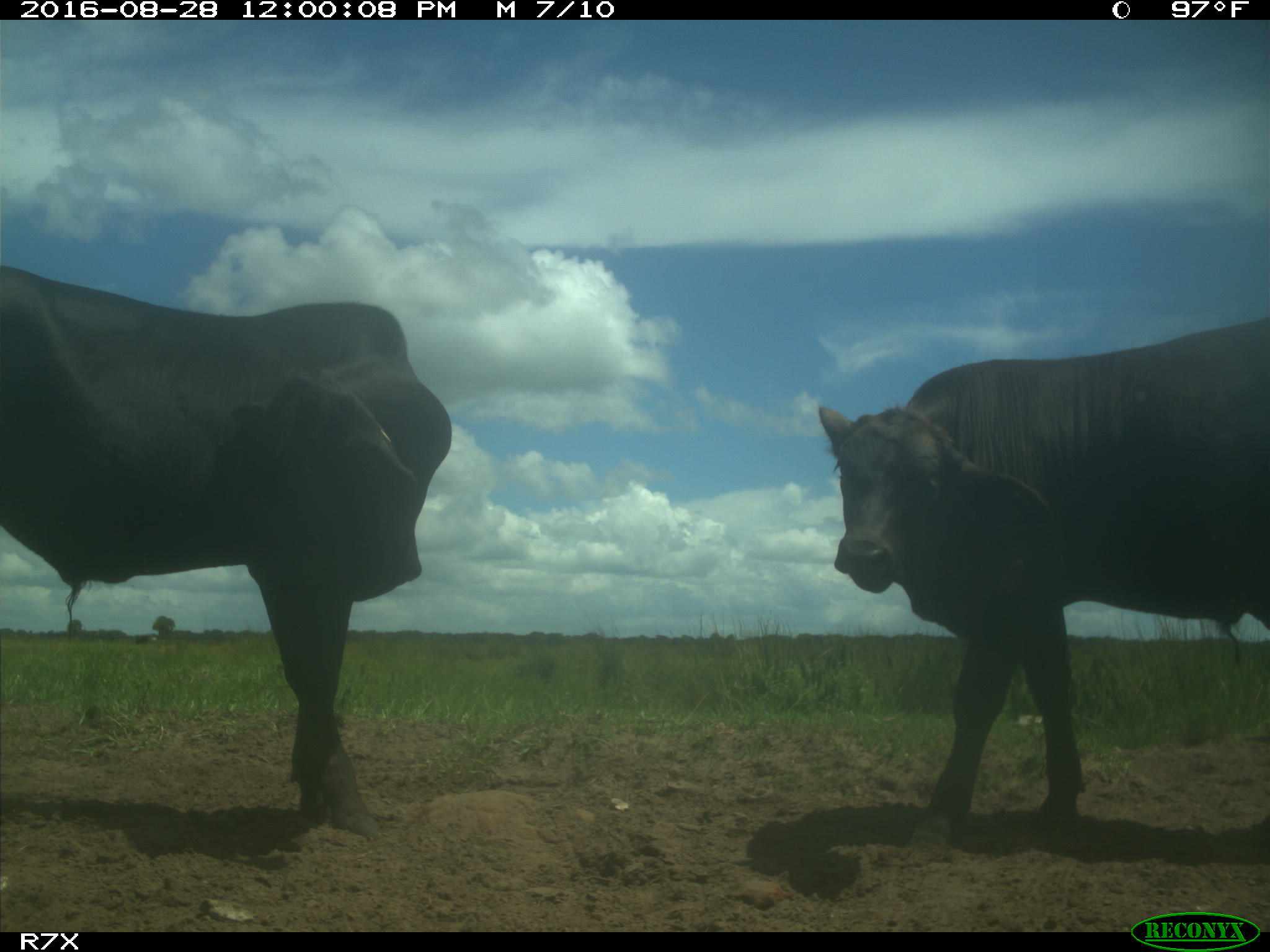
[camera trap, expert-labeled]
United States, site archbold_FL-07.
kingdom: Animalia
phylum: Chordata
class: Mammalia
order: Artiodactyla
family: Bovidae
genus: Bos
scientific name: Bos taurus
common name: domestic cow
Bos taurus (domestic cow).